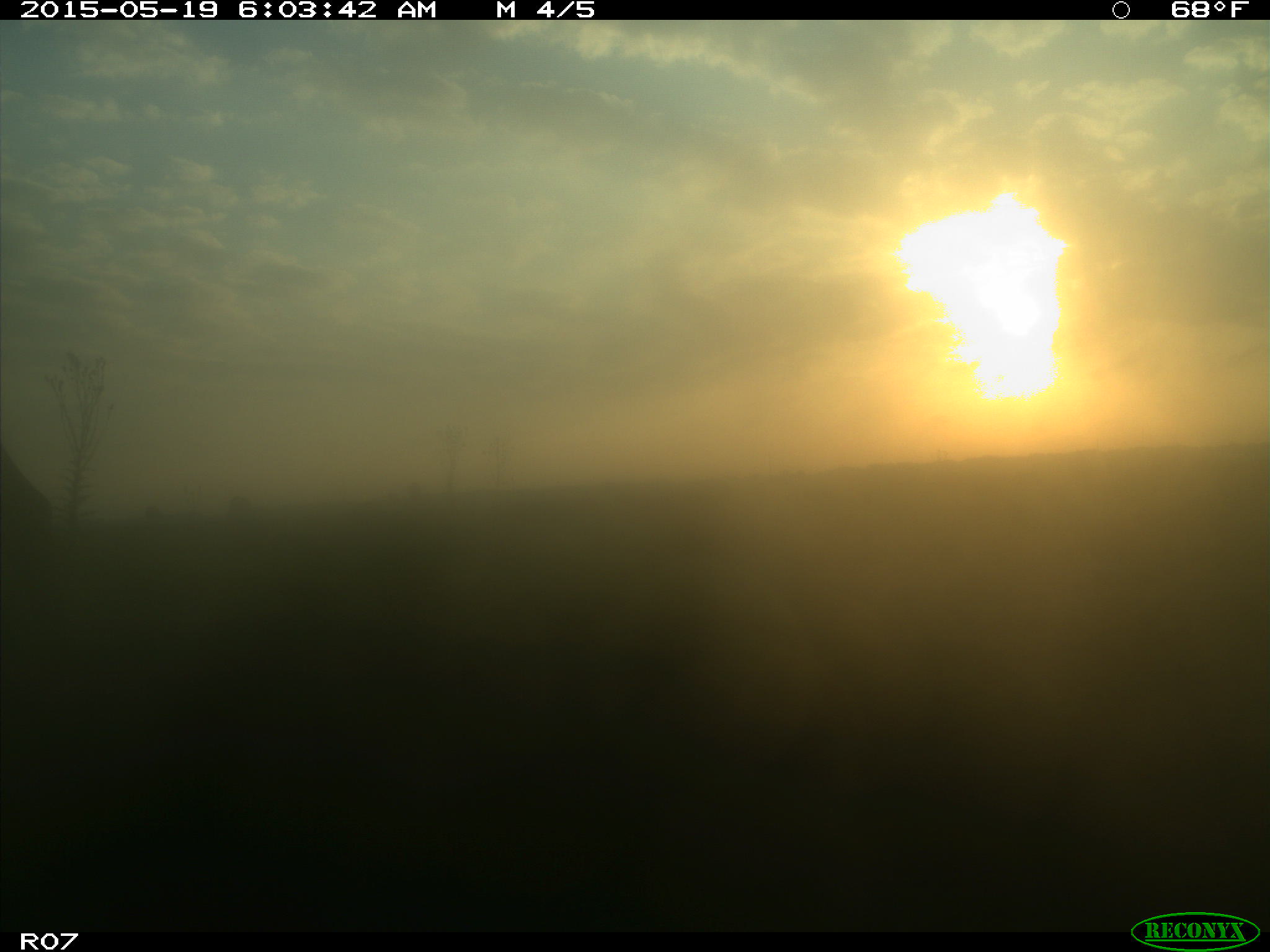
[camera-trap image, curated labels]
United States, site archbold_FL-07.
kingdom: Animalia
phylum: Chordata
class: Mammalia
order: Artiodactyla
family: Bovidae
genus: Bos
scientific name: Bos taurus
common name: domestic cow